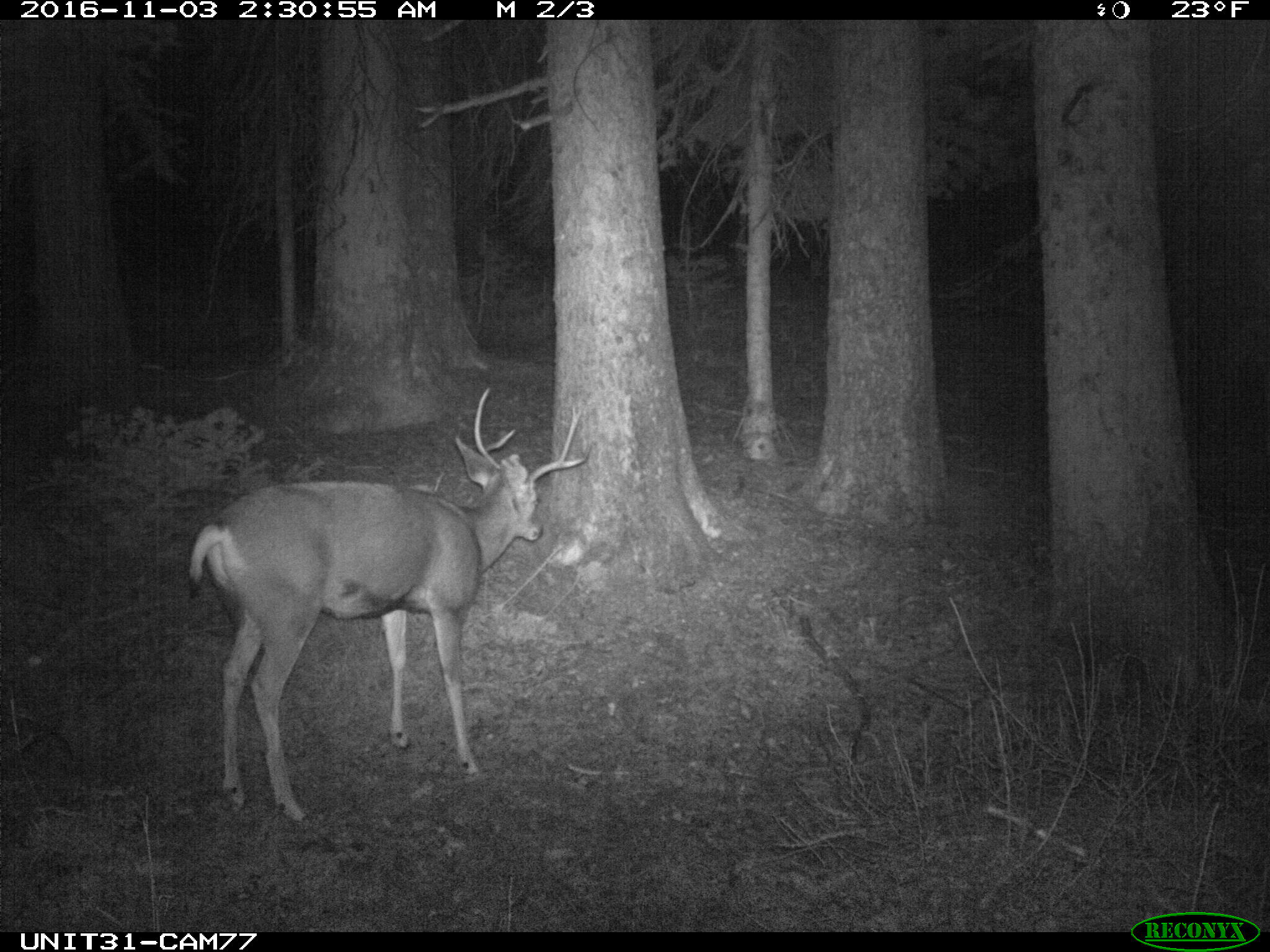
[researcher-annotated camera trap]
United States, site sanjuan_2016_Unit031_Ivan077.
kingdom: Animalia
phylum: Chordata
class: Mammalia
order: Artiodactyla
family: Cervidae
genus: Odocoileus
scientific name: Odocoileus hemionus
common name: mule deer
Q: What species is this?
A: Odocoileus hemionus (mule deer).